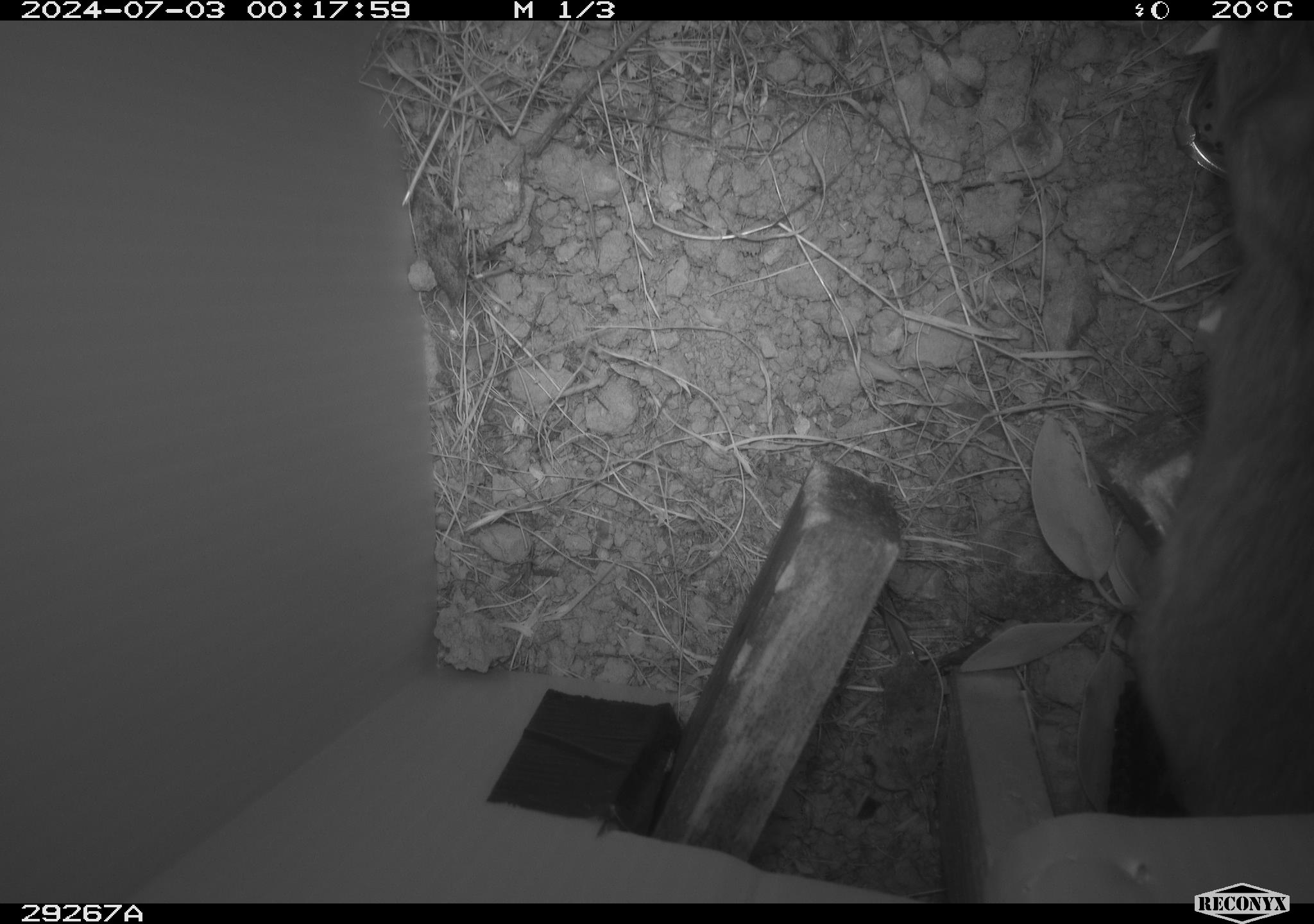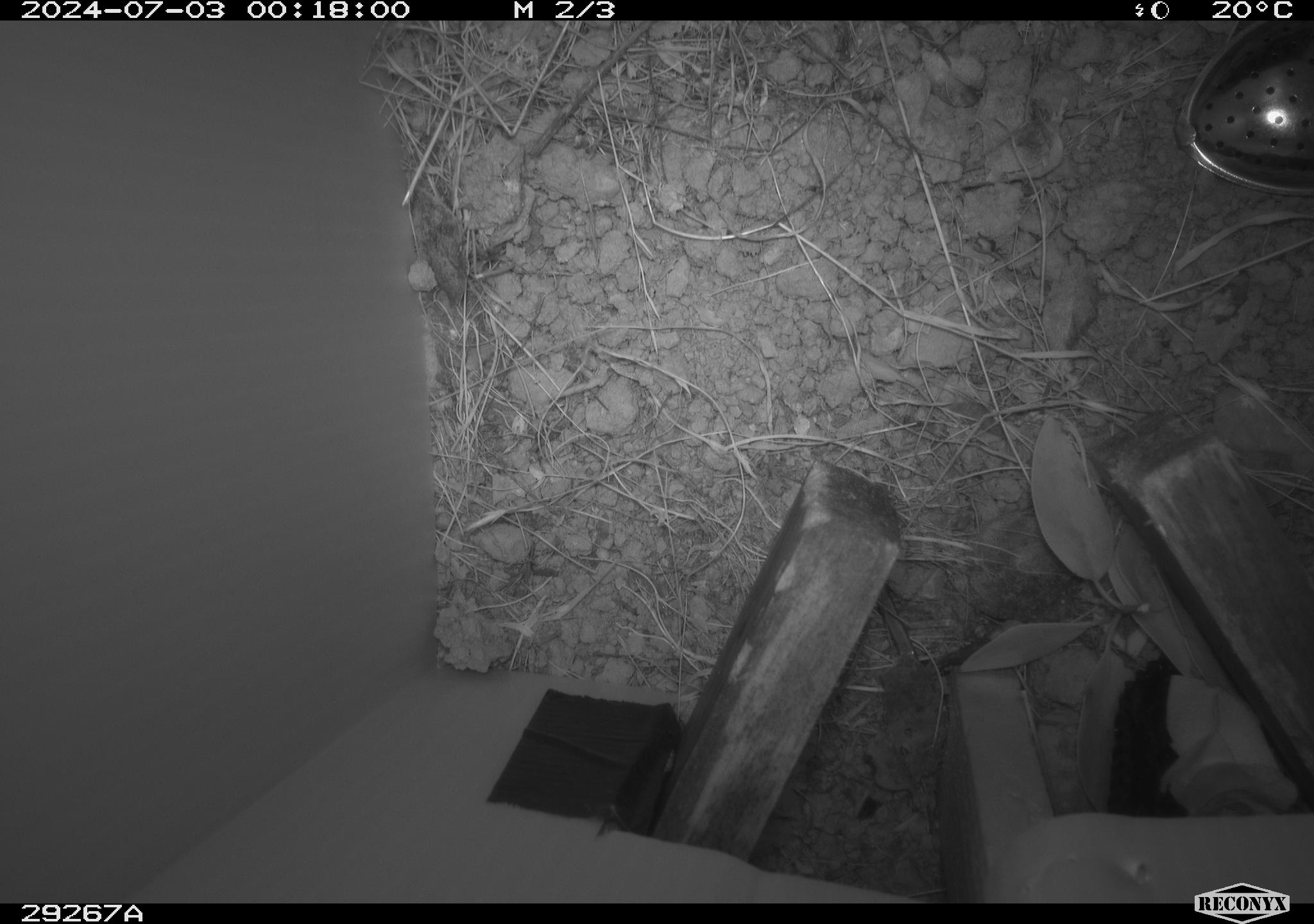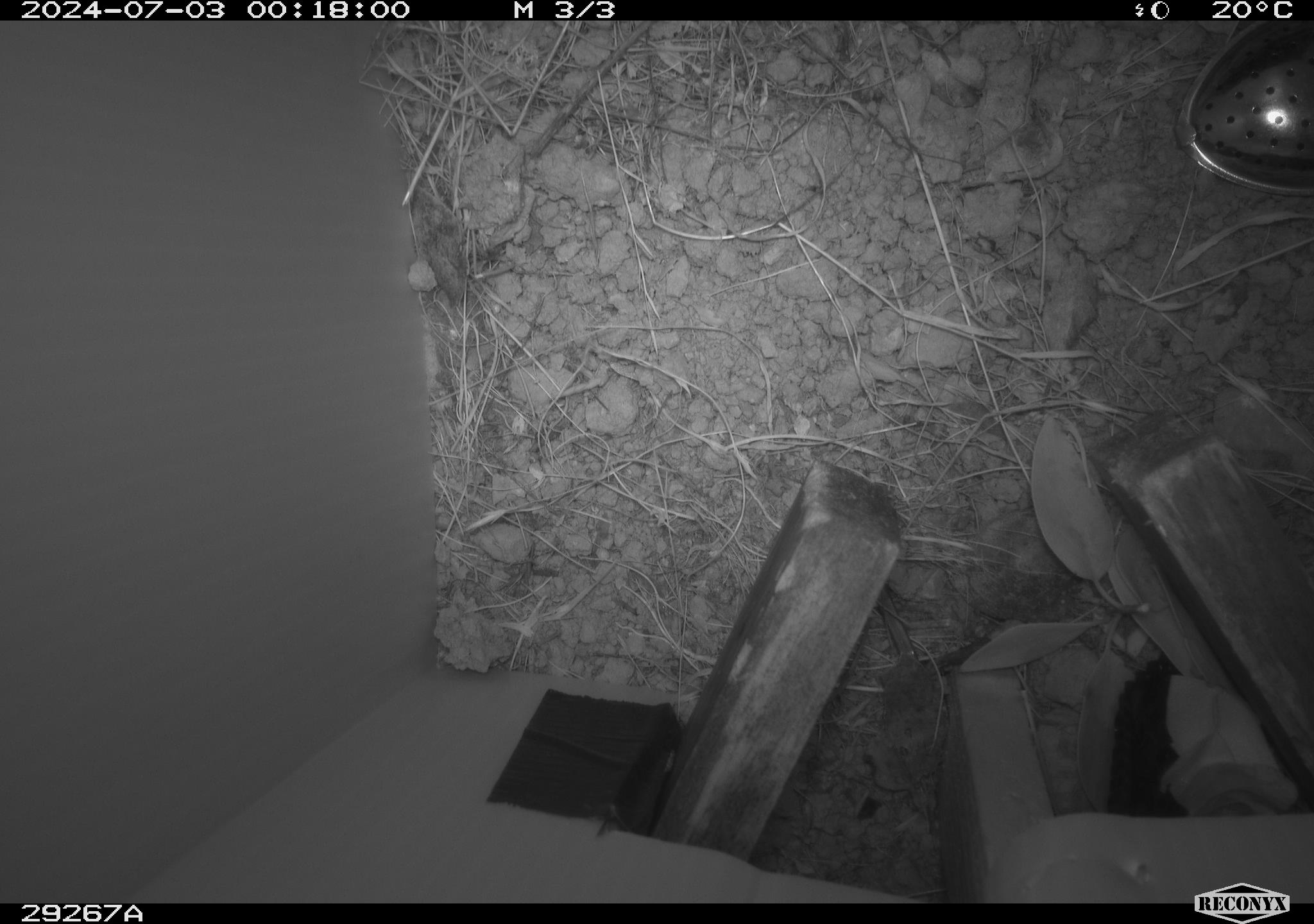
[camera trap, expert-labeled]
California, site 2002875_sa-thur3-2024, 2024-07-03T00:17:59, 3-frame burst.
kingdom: Animalia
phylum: Chordata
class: Mammalia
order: Rodentia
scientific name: Rodentia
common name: rodent